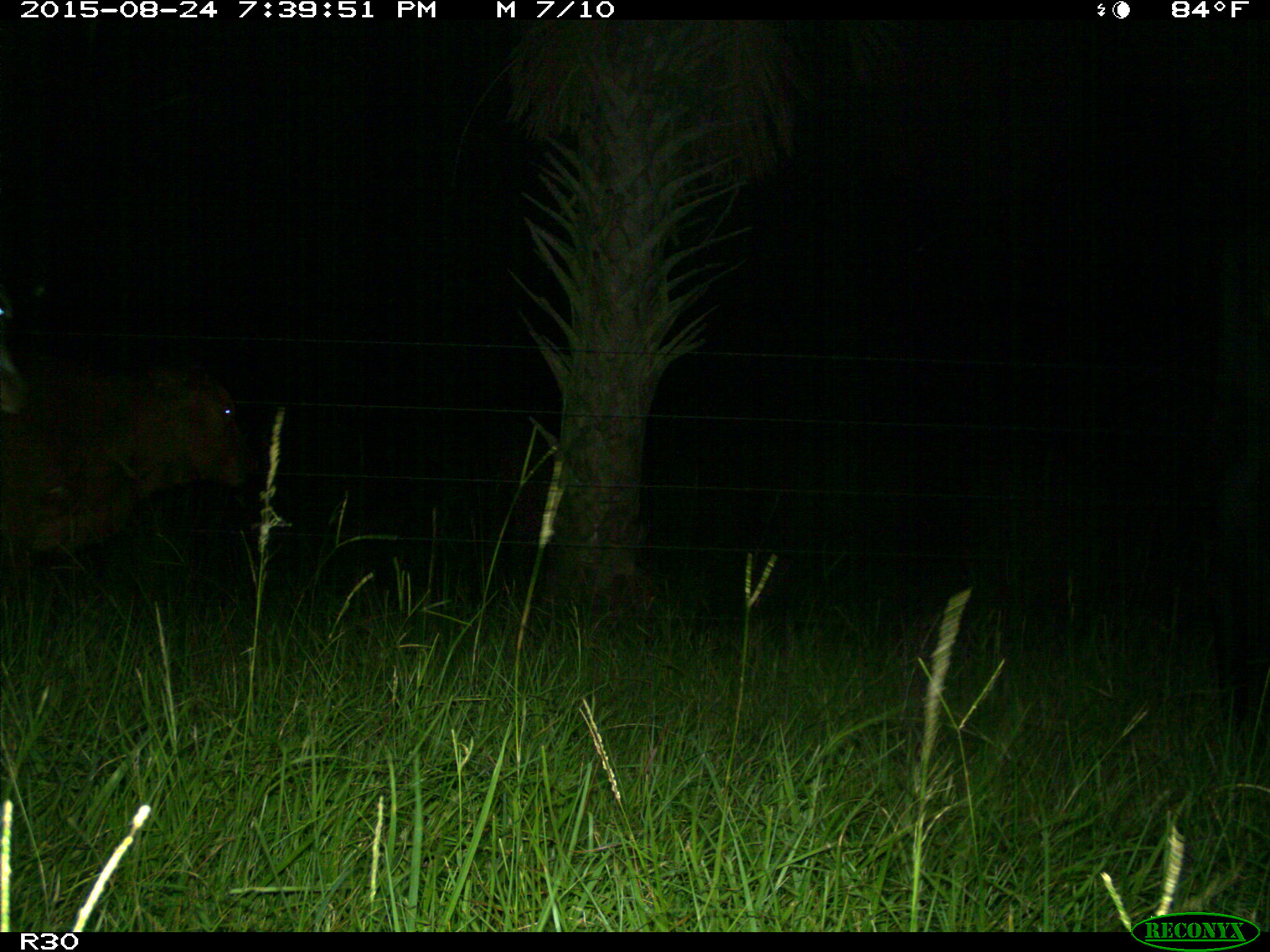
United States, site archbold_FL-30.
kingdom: Animalia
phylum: Chordata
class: Mammalia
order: Artiodactyla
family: Bovidae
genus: Bos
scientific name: Bos taurus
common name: domestic cow